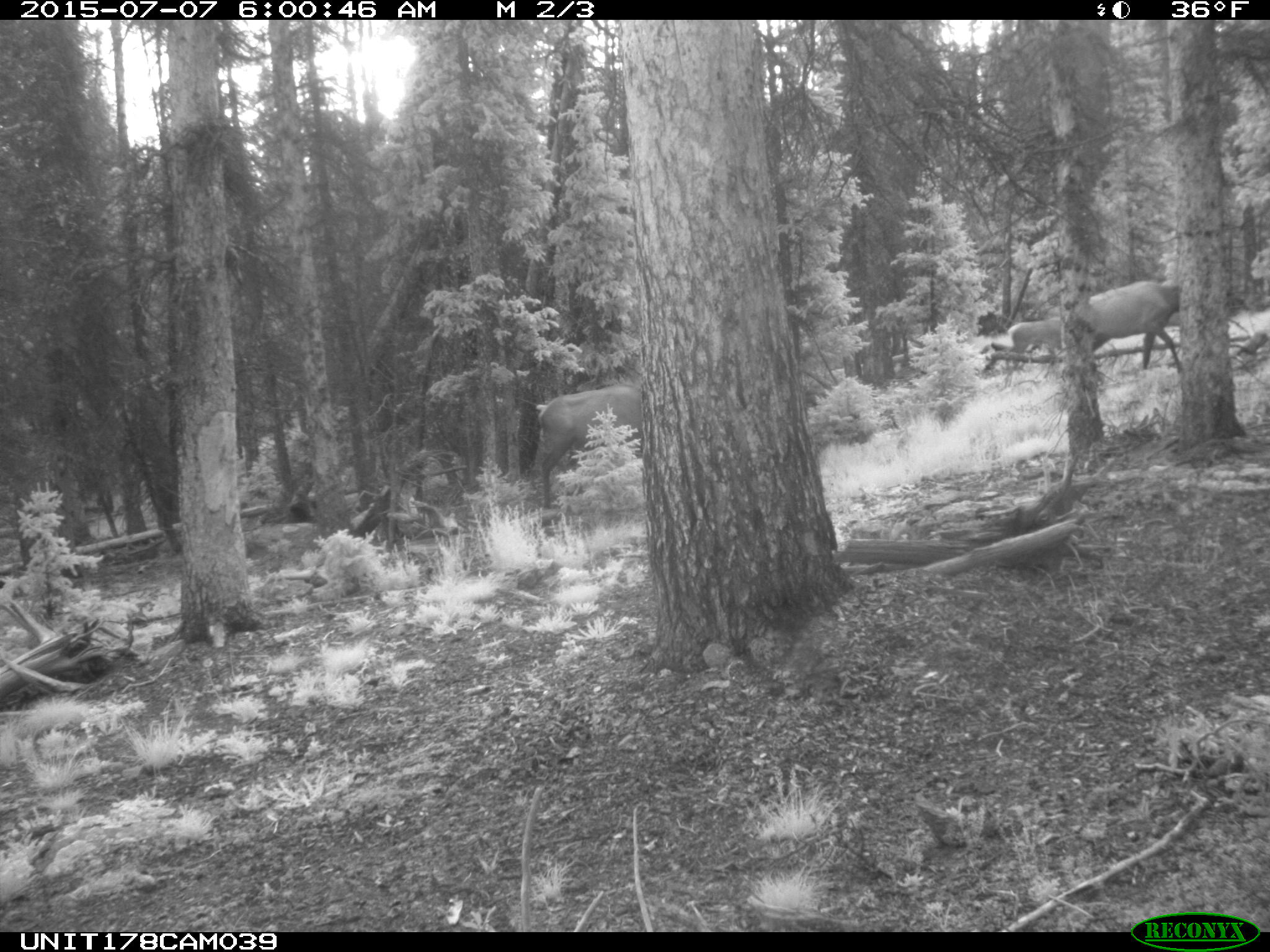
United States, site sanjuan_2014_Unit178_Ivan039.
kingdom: Animalia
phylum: Chordata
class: Mammalia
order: Artiodactyla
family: Cervidae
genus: Cervus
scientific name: Cervus elaphus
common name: red deer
Cervus elaphus (red deer).